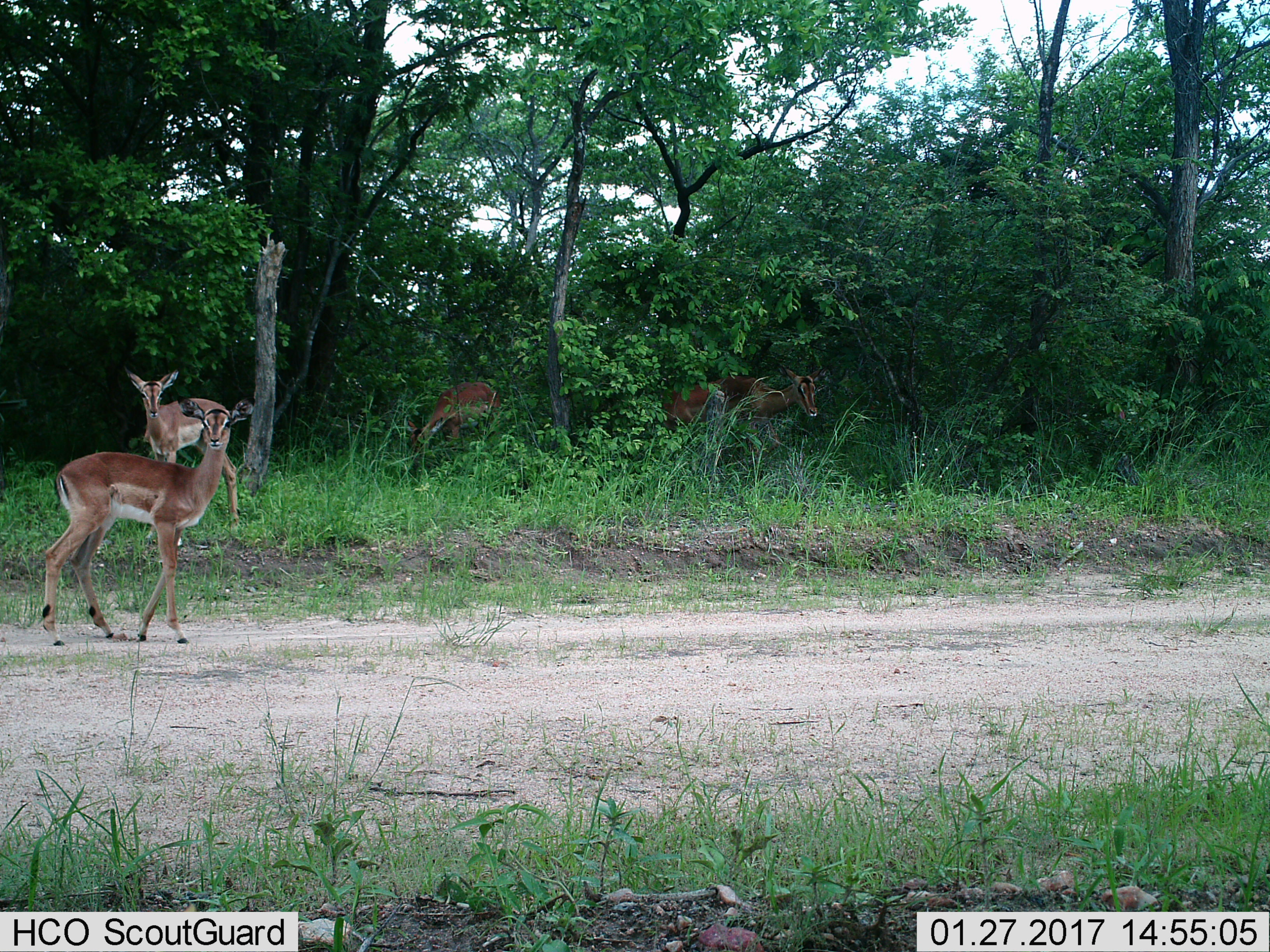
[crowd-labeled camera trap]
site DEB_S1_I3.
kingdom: Animalia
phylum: Chordata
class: Mammalia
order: Artiodactyla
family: Bovidae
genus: Aepyceros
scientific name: Aepyceros melampus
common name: impala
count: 4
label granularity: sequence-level